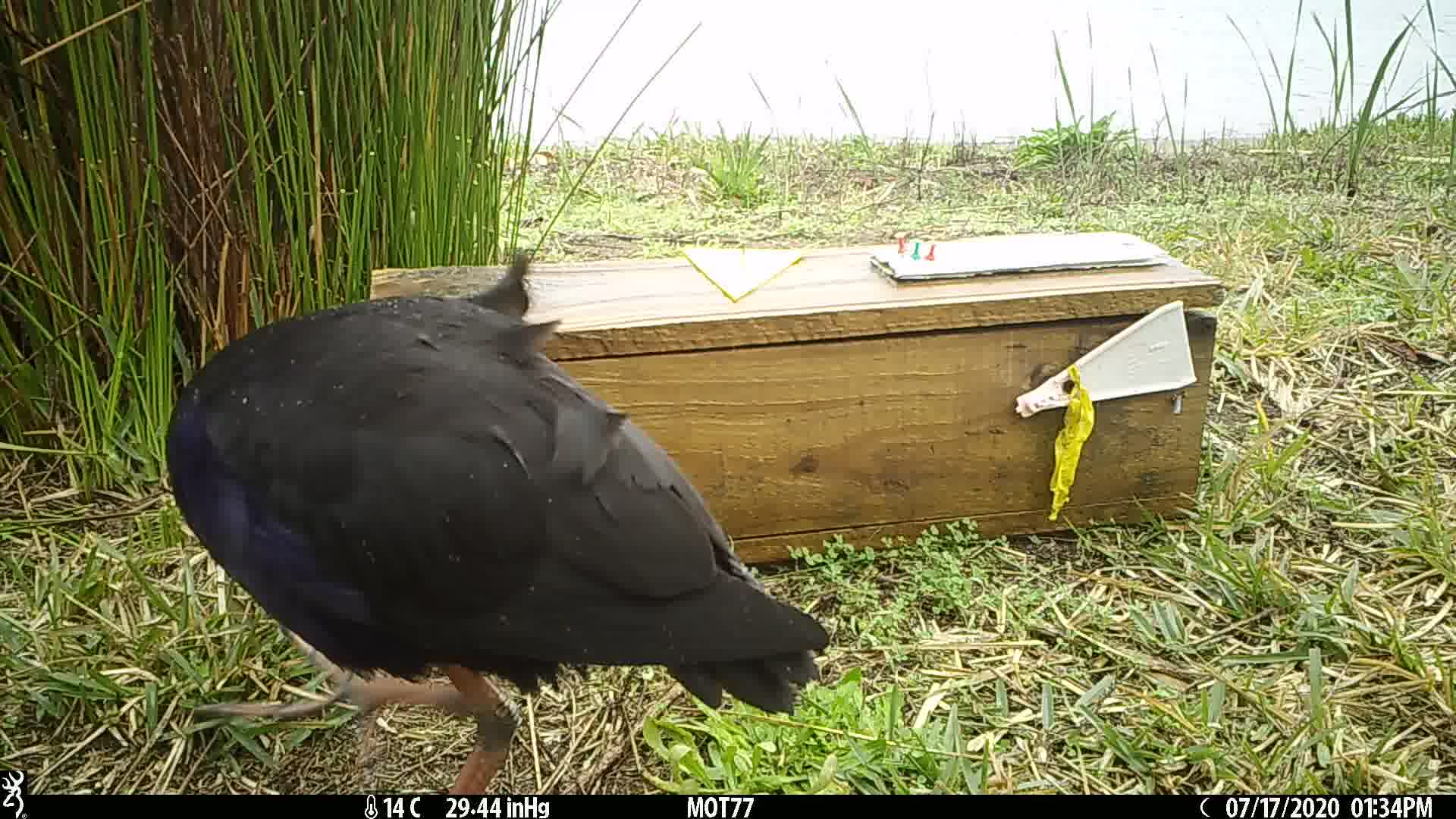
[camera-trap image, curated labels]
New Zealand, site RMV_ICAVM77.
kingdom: Animalia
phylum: Chordata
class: Aves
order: Gruiformes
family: Rallidae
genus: Porphyrio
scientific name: Porphyrio melanotus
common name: australasian swamphen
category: pukeko